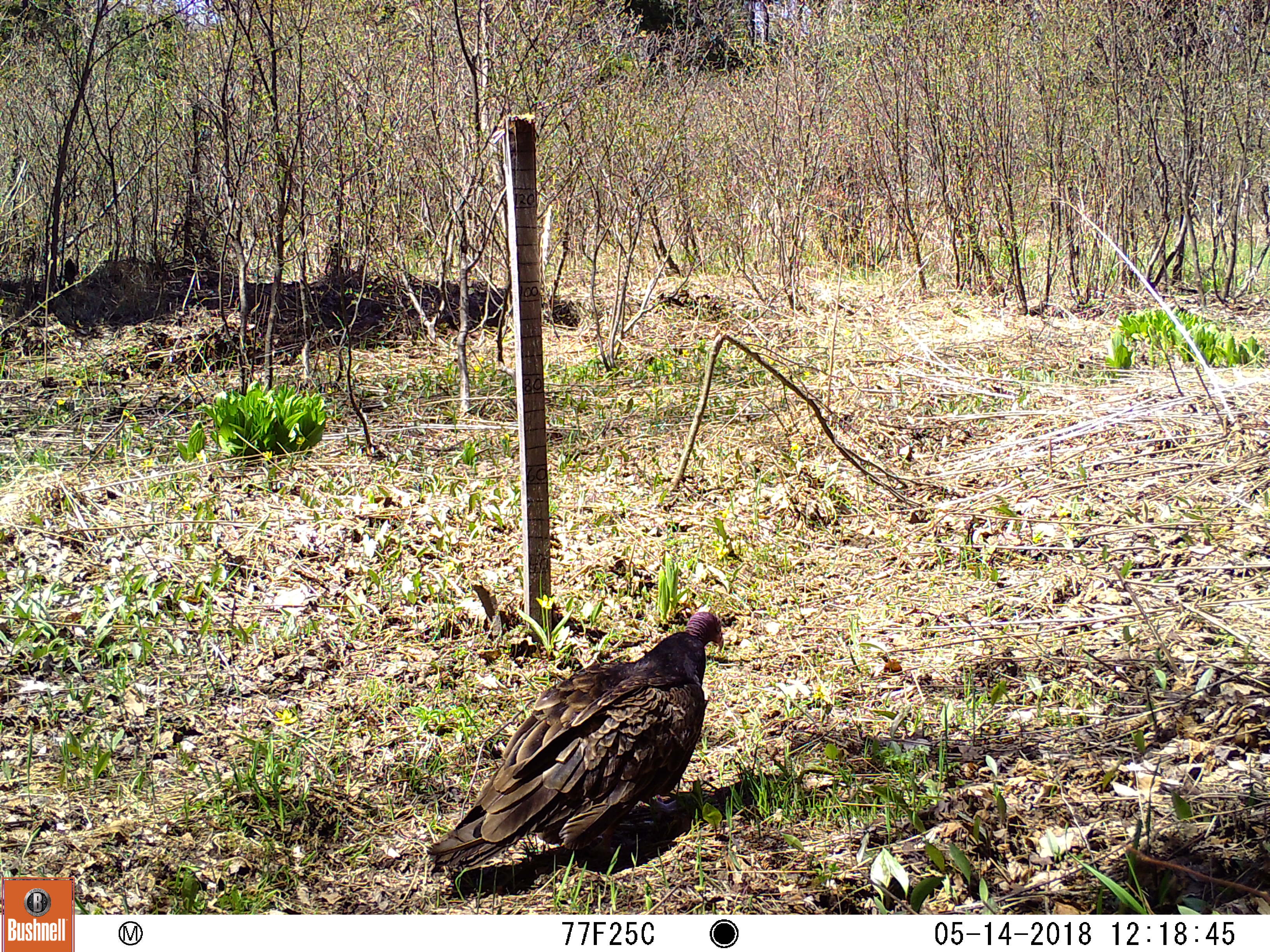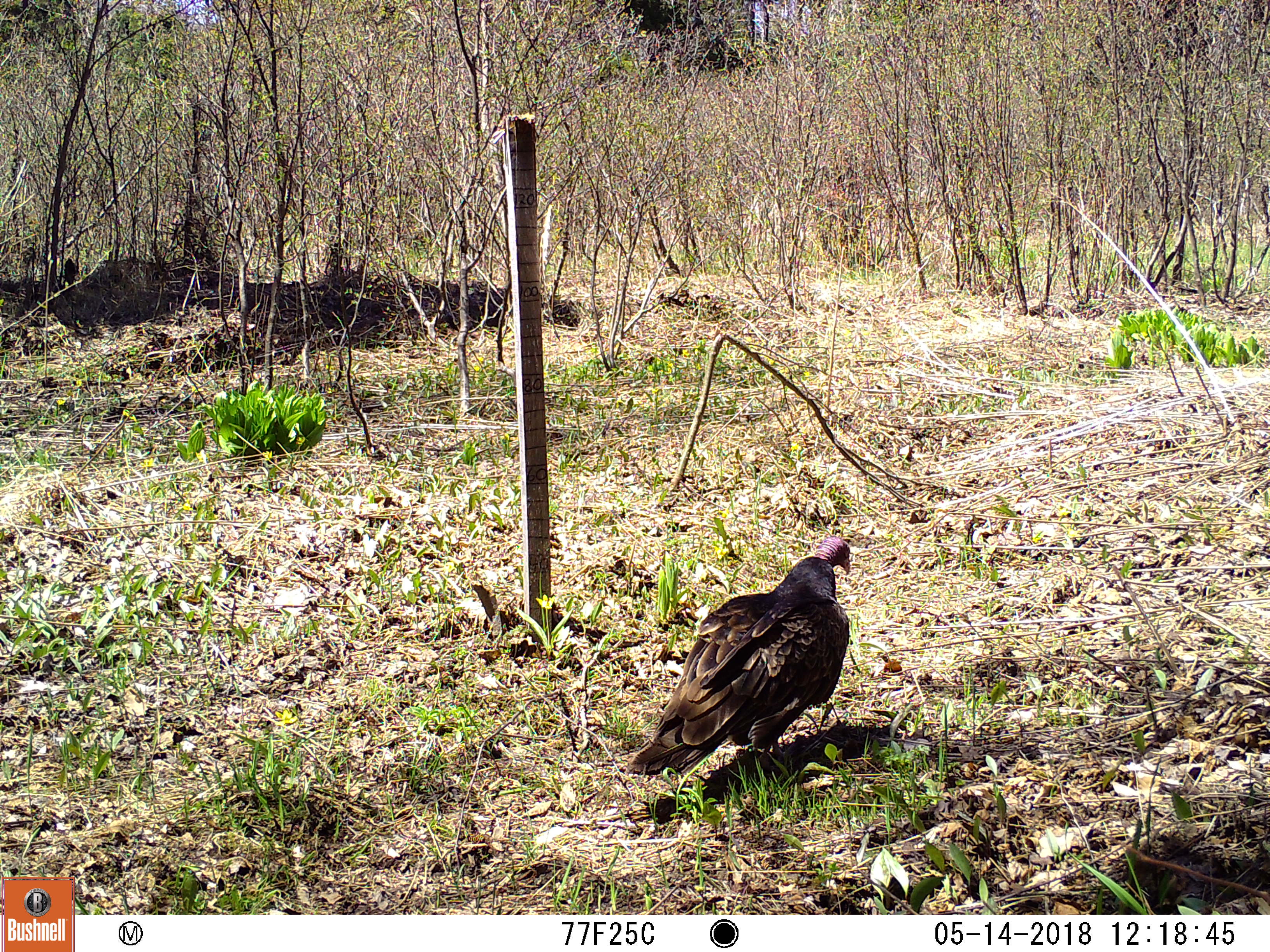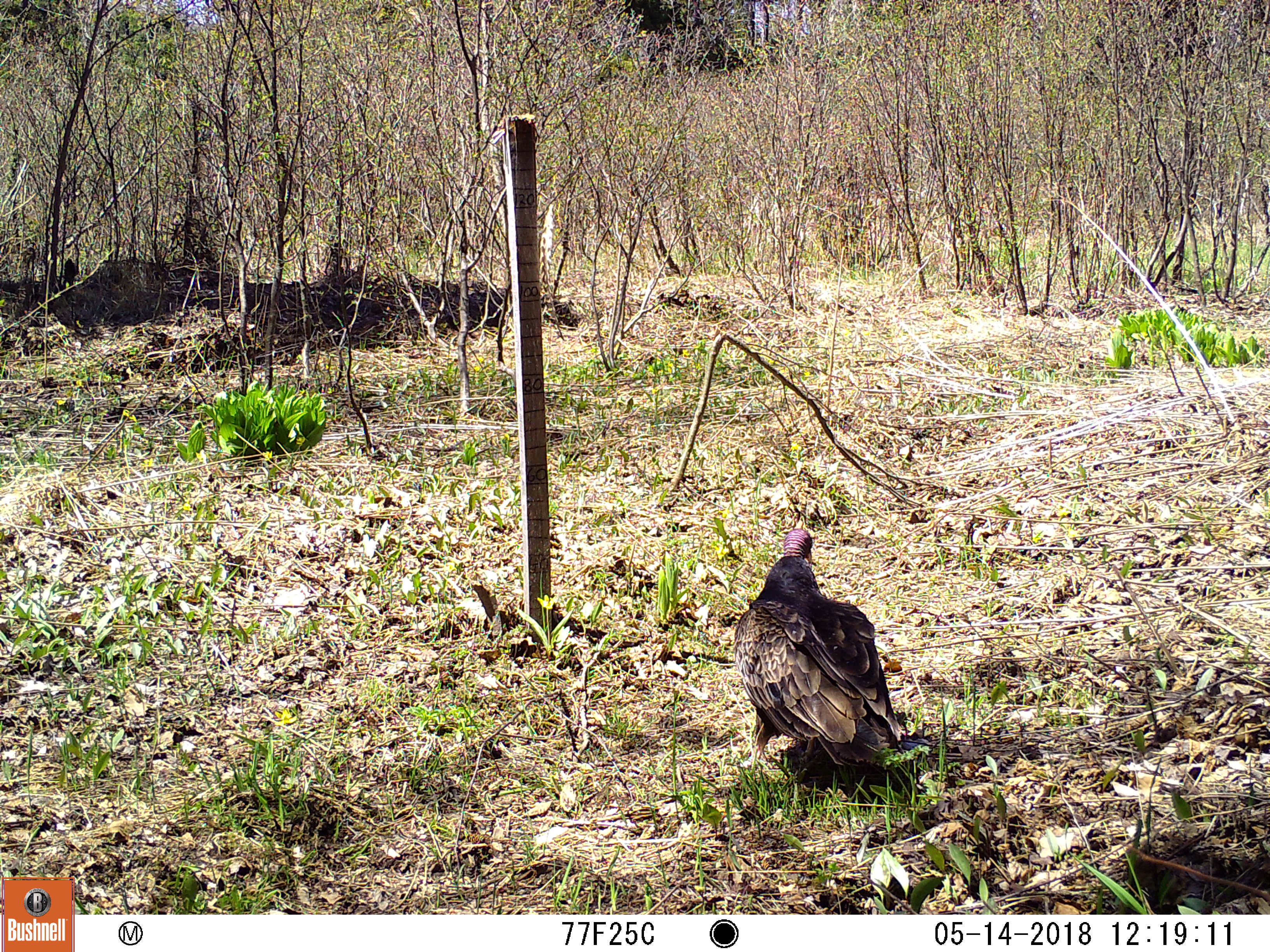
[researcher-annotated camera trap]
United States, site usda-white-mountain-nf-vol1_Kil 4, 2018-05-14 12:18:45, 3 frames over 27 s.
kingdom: Animalia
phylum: Chordata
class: Aves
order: Cathartiformes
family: Cathartidae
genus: Cathartes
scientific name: Cathartes aura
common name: turkey vulture